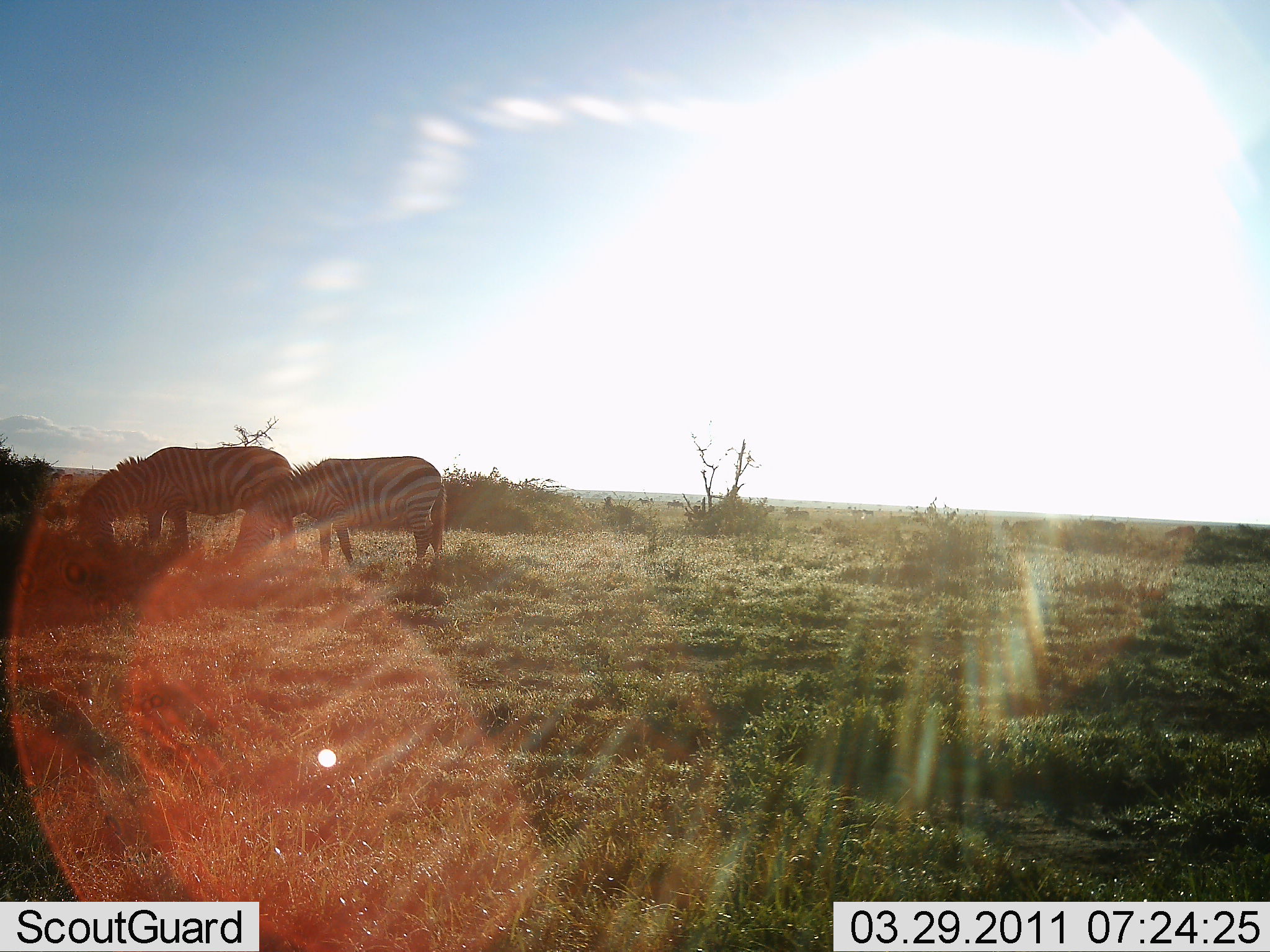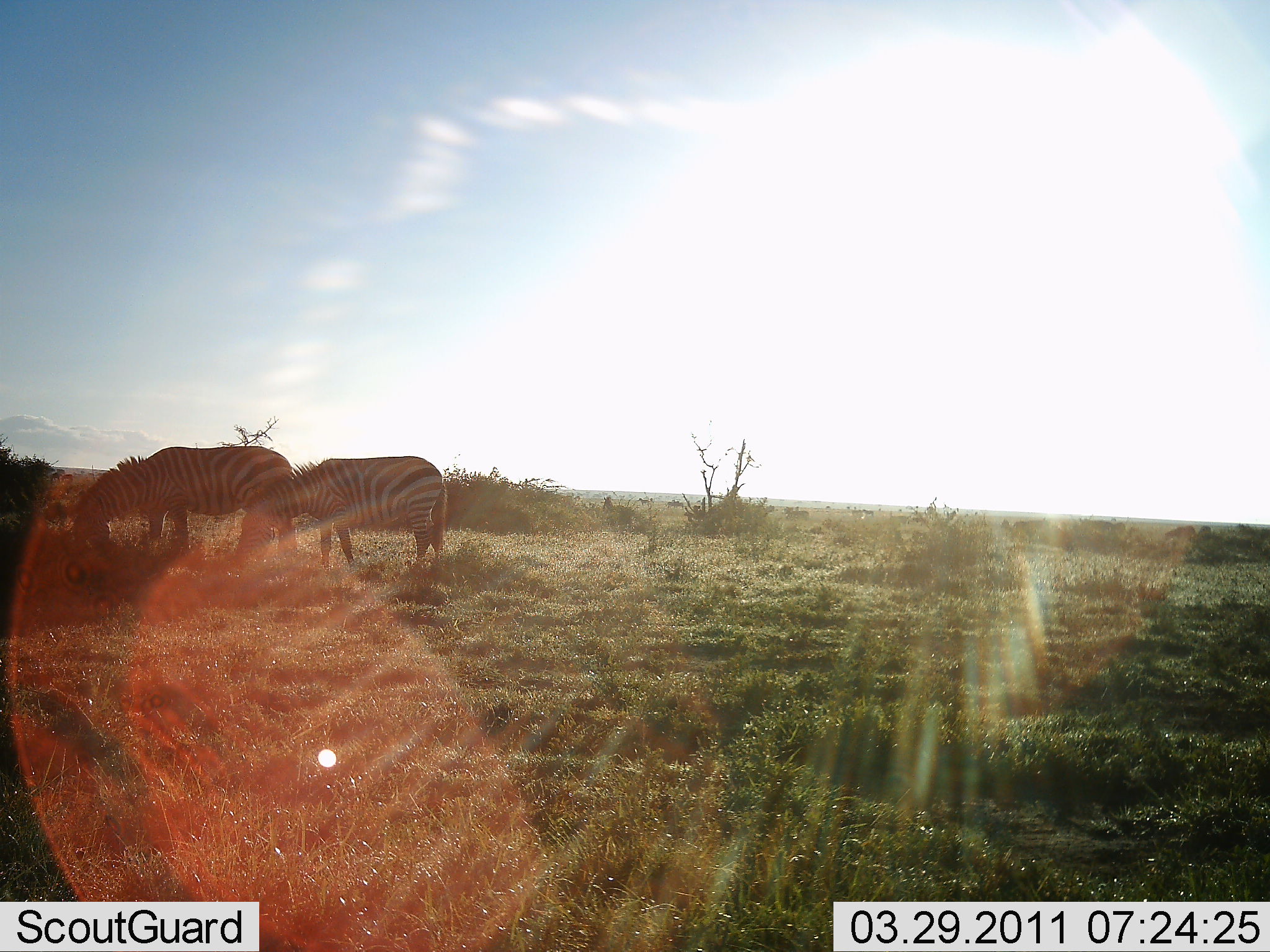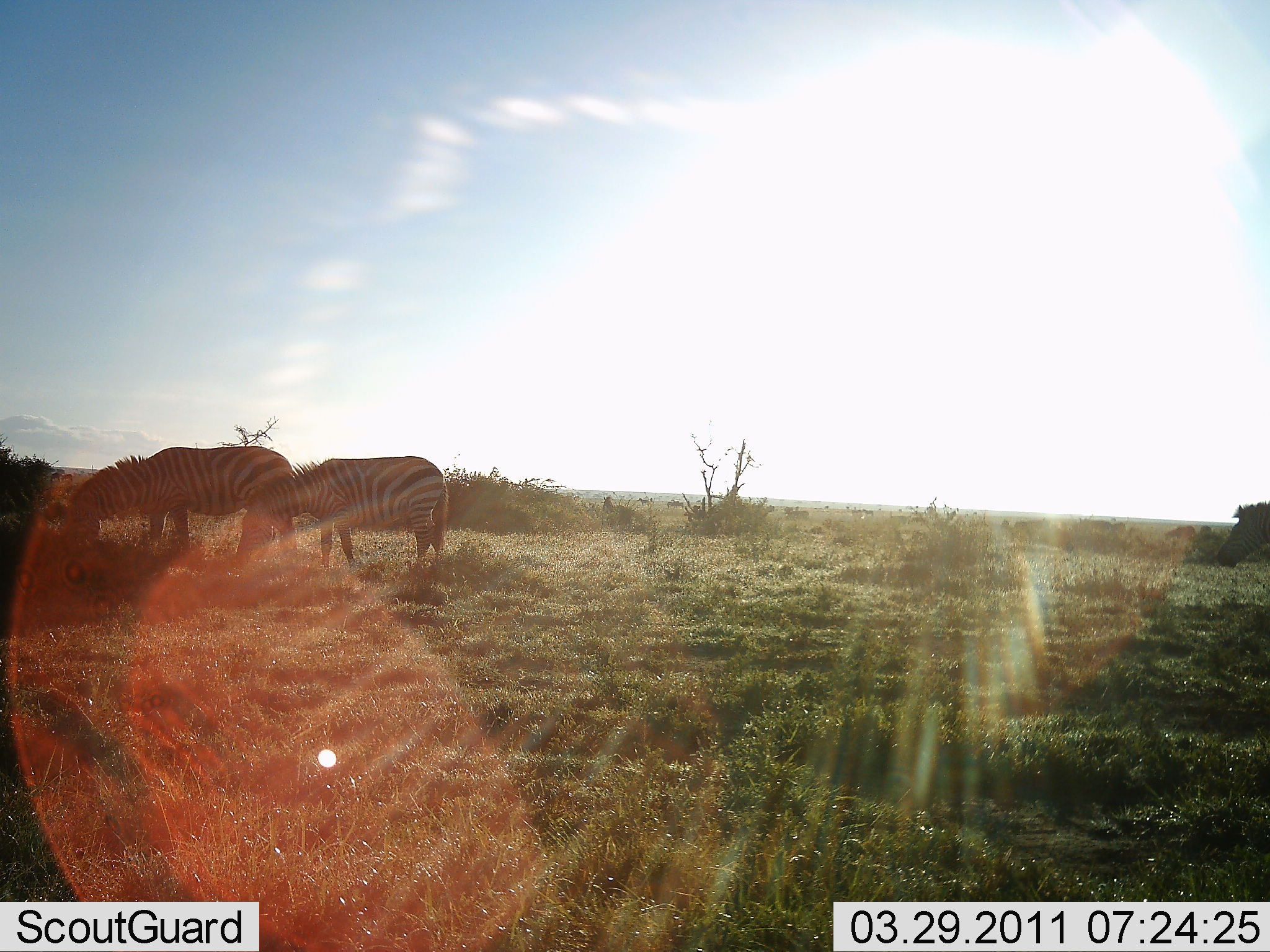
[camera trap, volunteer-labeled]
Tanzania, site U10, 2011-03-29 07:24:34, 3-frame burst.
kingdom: Animalia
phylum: Chordata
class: Mammalia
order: Perissodactyla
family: Equidae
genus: Equus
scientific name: Equus quagga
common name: plains zebra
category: zebra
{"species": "zebra (plains zebra) (Equus quagga)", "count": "3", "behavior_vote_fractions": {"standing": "25%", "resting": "0%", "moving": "58%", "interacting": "0%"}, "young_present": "0%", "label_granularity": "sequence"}